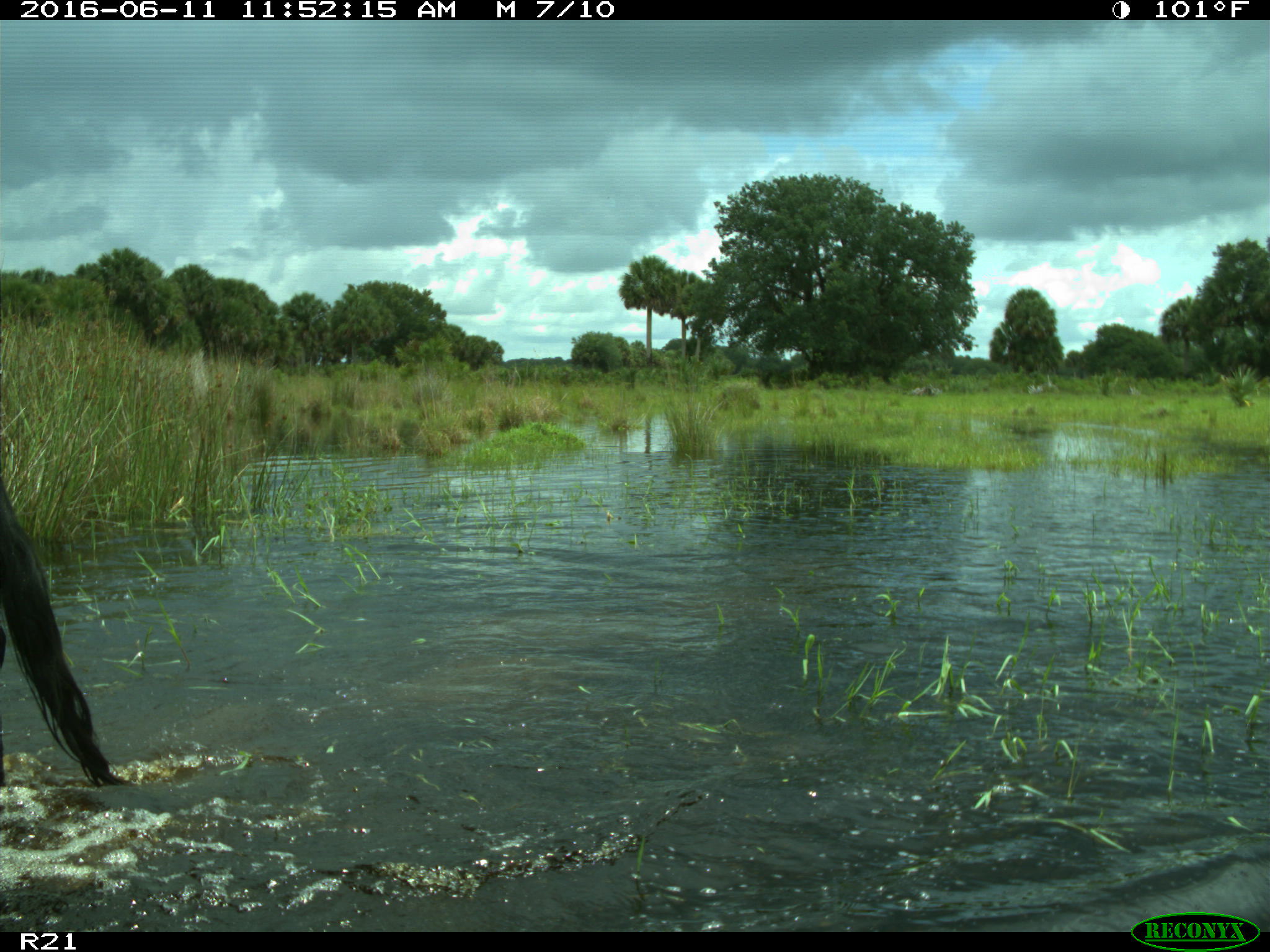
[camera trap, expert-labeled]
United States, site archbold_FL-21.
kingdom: Animalia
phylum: Chordata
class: Mammalia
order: Artiodactyla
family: Bovidae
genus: Bos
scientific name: Bos taurus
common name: domestic cow